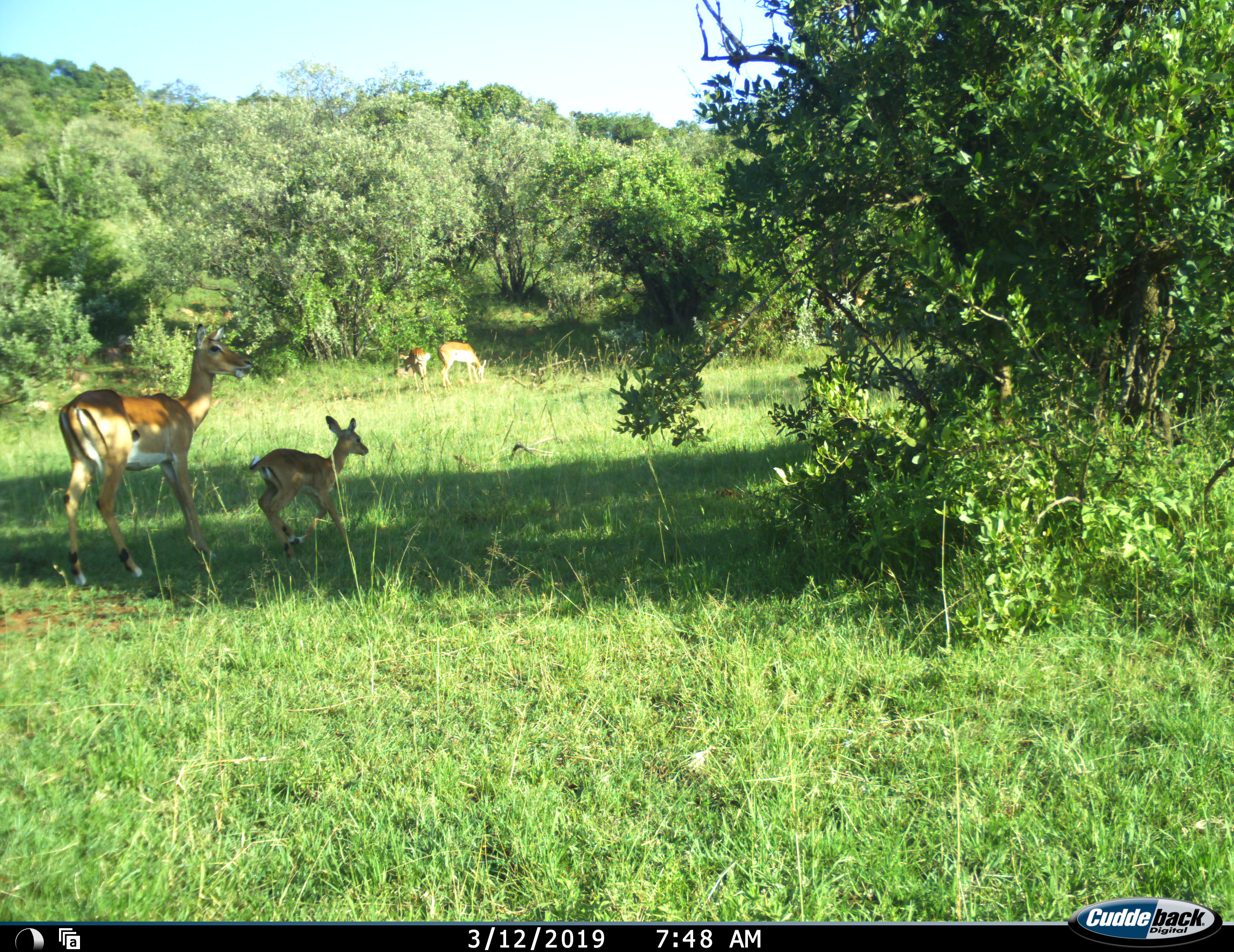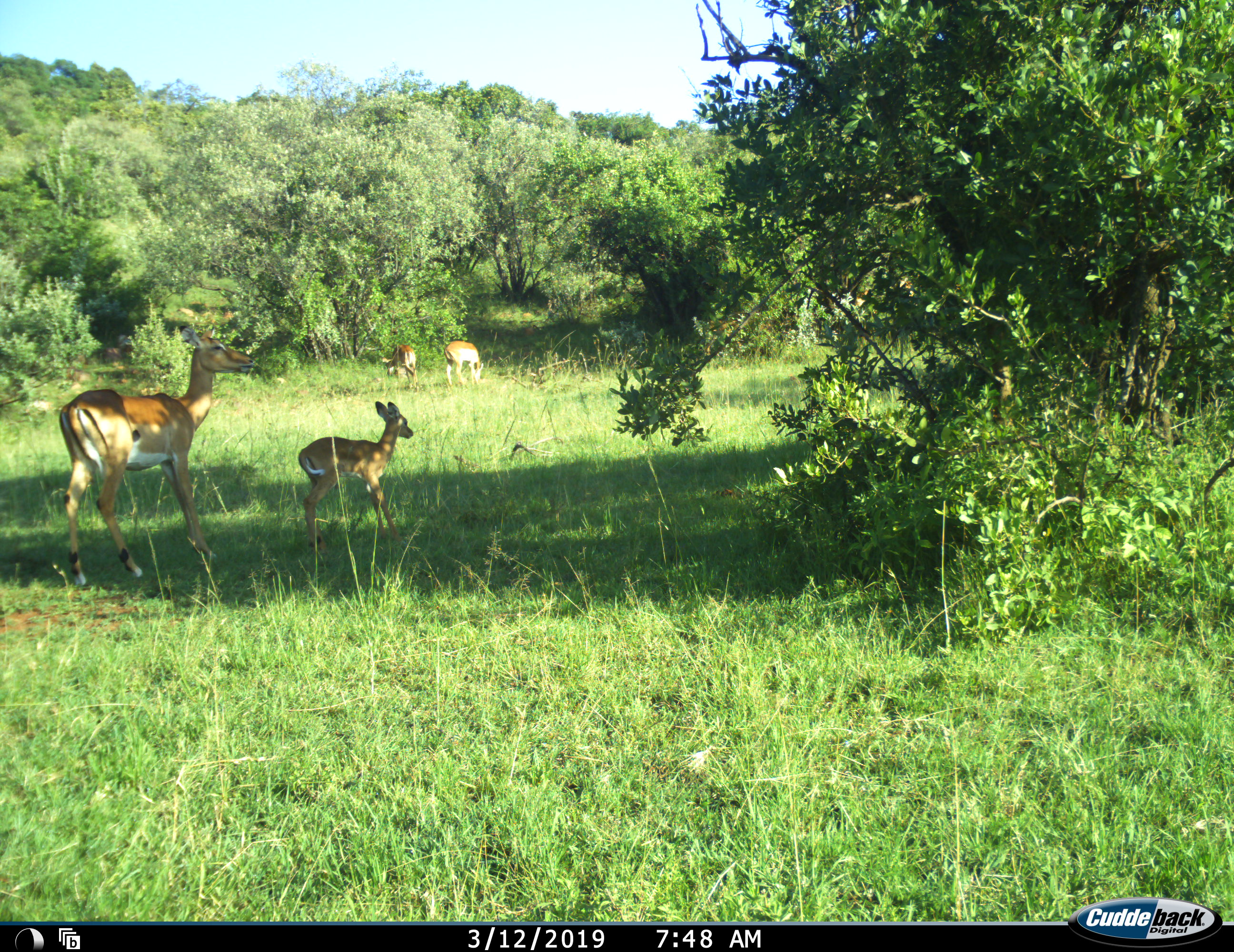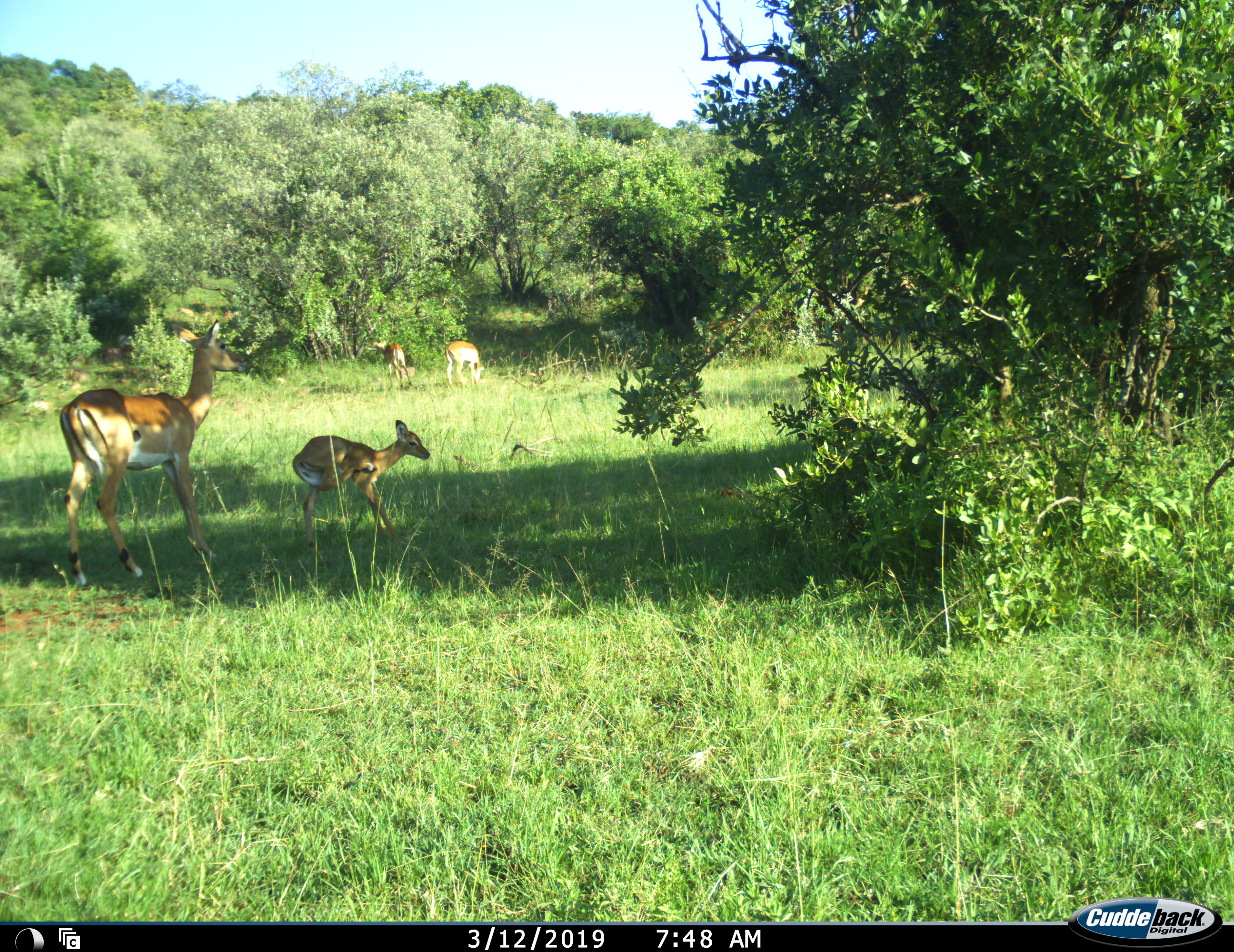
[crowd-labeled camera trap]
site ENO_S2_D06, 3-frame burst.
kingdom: Animalia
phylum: Chordata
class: Mammalia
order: Artiodactyla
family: Bovidae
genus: Aepyceros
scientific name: Aepyceros melampus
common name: impala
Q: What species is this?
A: Impala (Aepyceros melampus).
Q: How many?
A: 4.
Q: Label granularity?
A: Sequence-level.